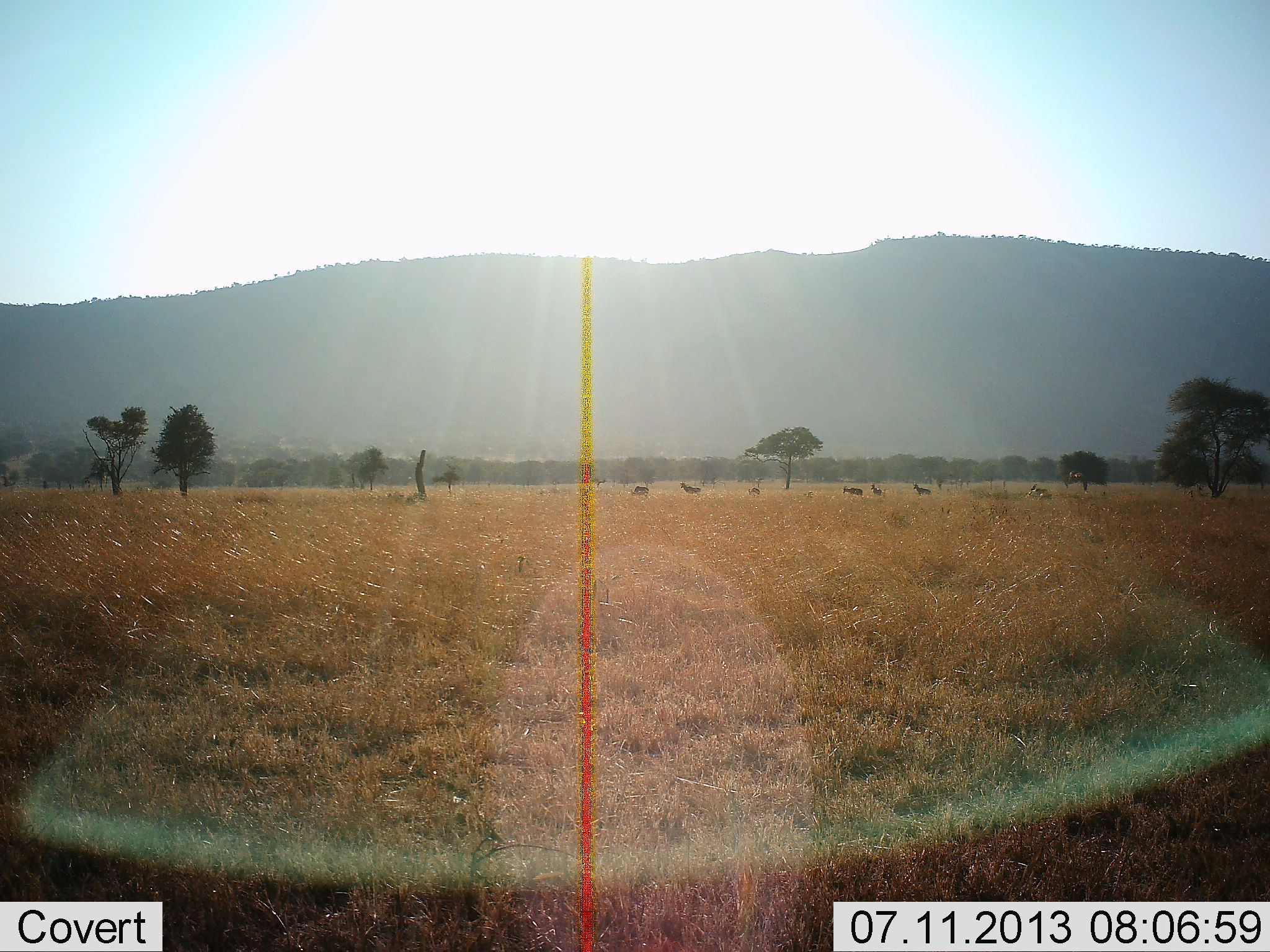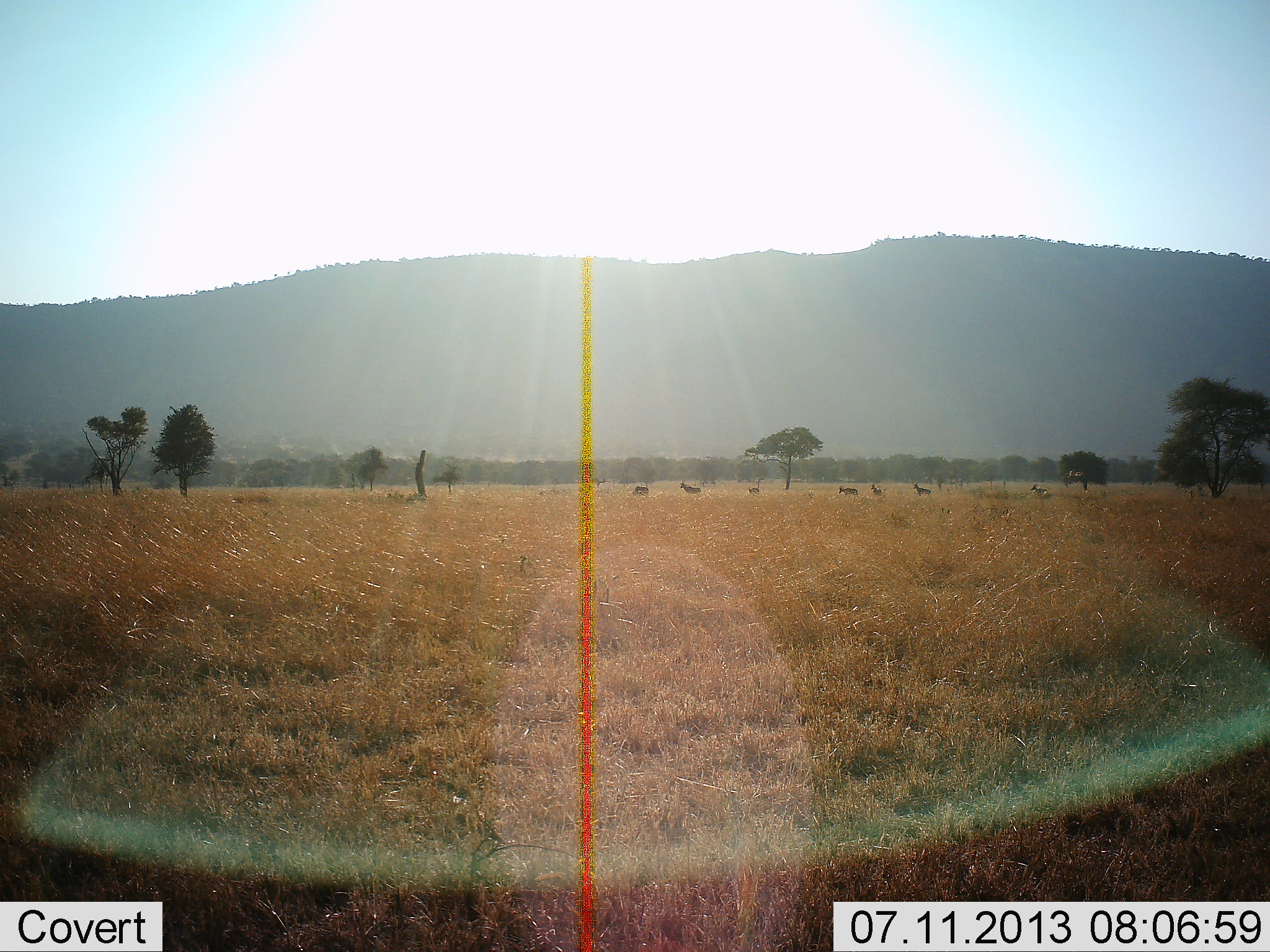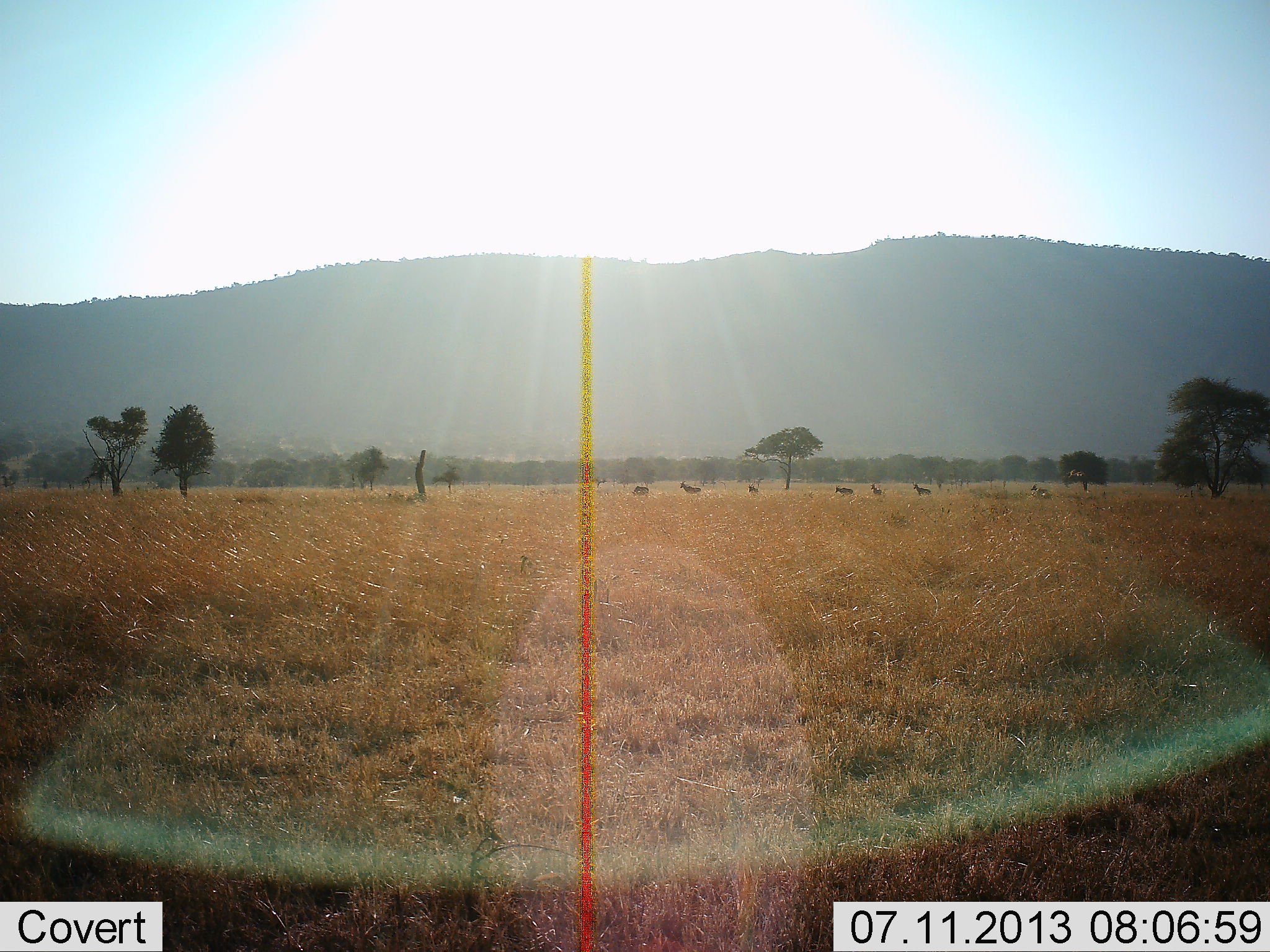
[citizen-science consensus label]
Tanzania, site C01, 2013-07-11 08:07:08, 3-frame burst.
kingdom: Animalia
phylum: Chordata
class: Mammalia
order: Artiodactyla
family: Bovidae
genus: Connochaetes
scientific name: Connochaetes taurinus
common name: blue wildebeest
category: wildebeest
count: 8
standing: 100%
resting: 0%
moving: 100%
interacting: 0%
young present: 0%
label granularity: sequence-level